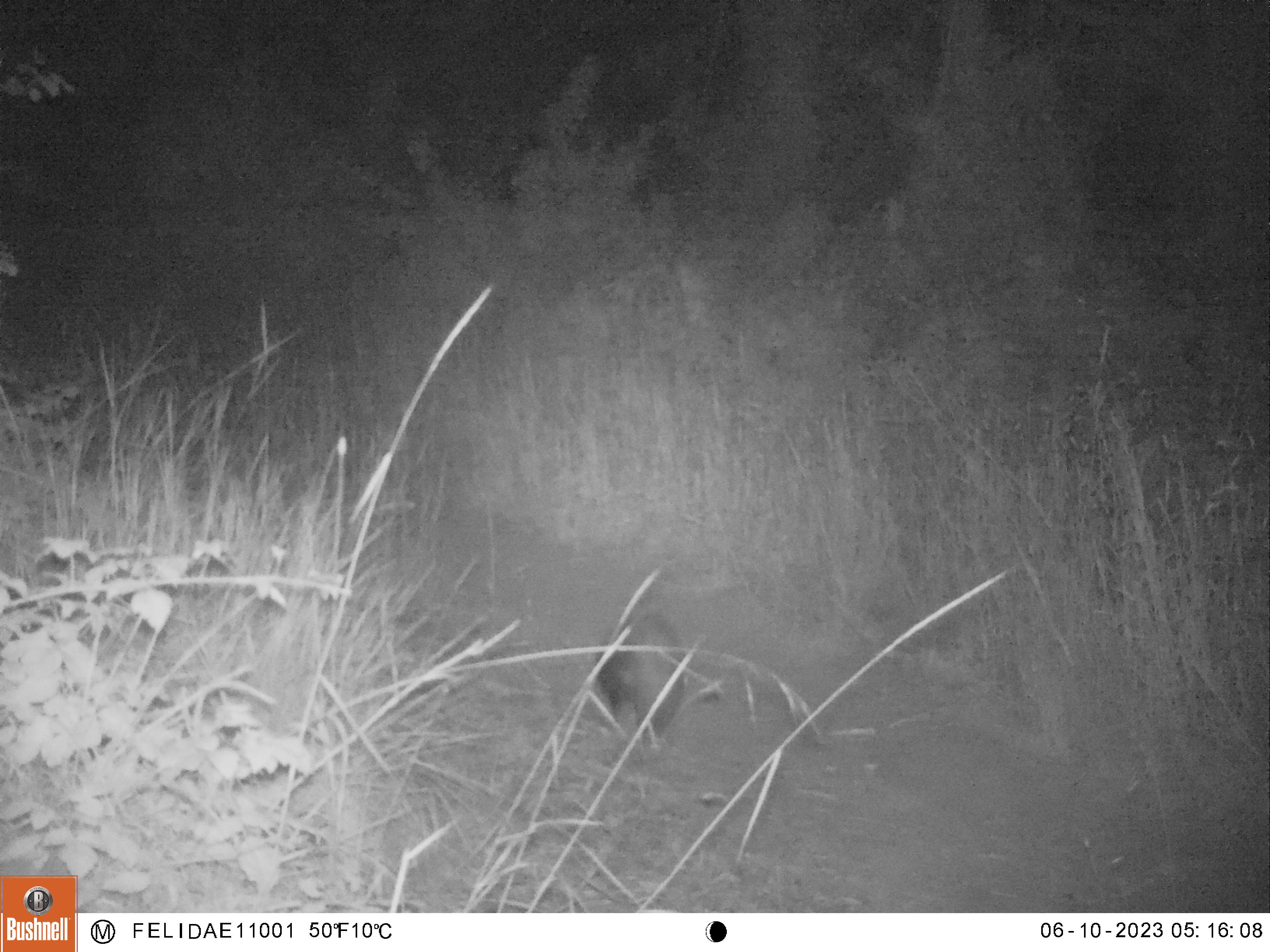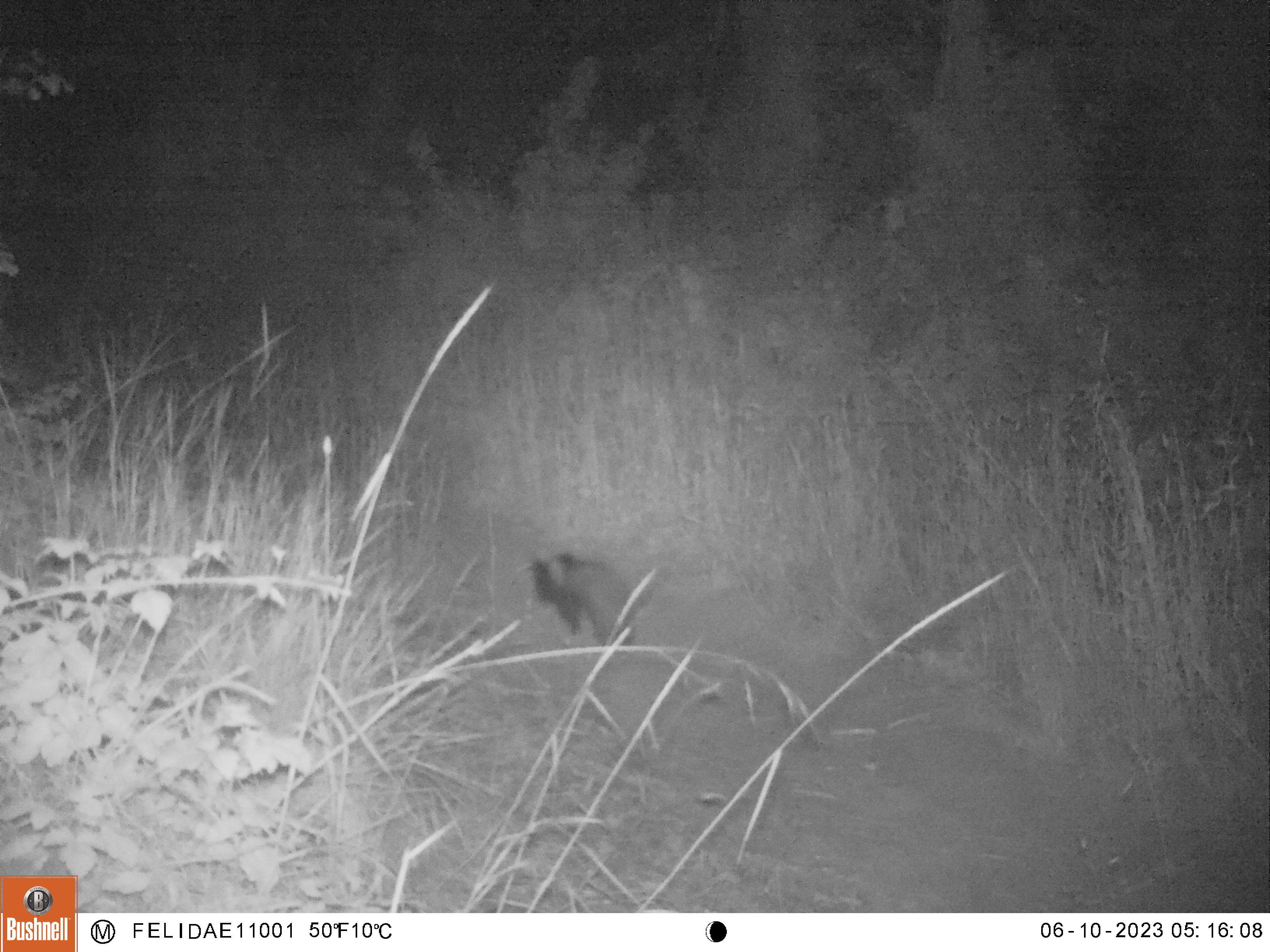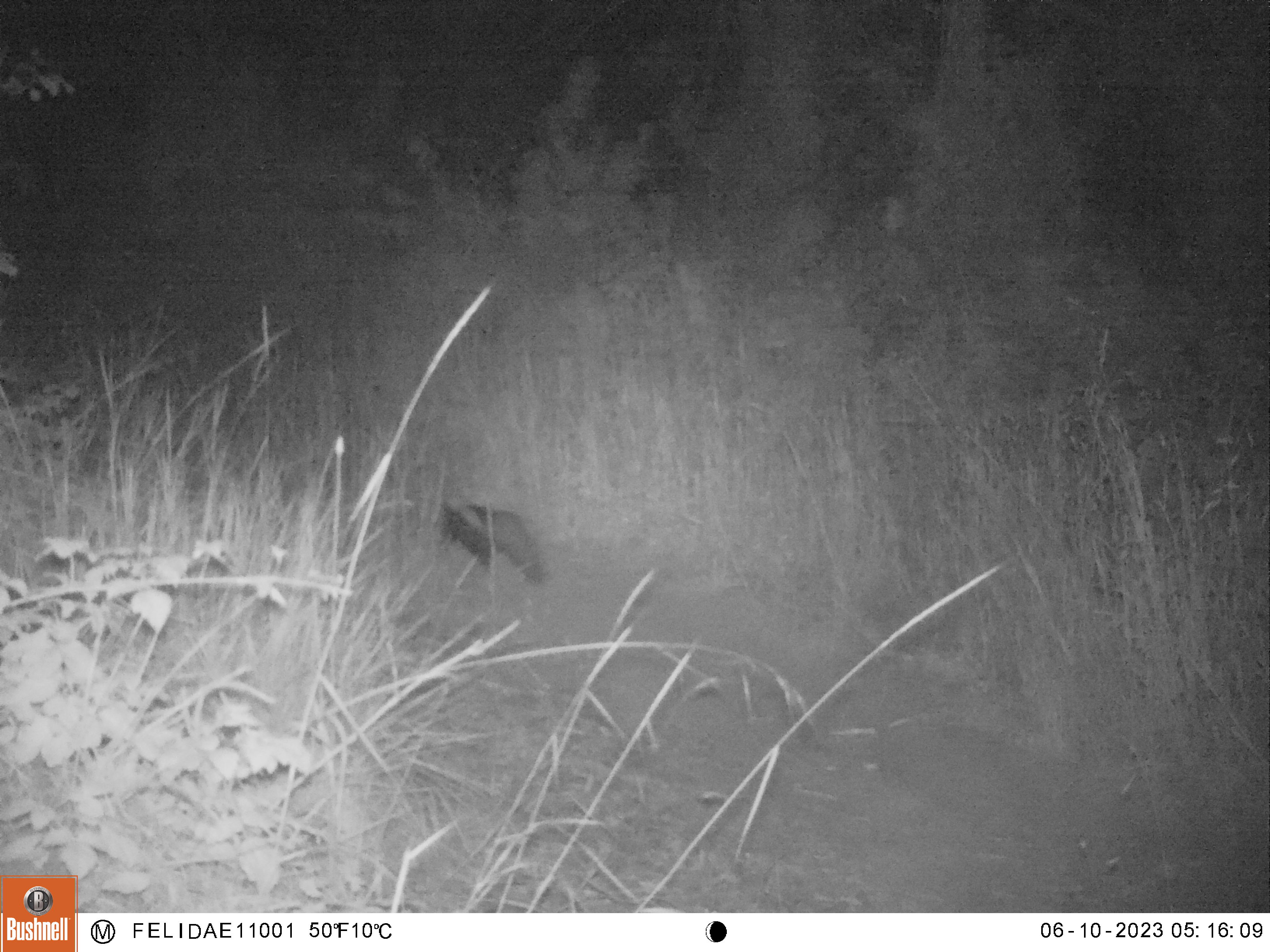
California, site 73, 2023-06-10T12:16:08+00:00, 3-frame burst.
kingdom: Animalia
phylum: Chordata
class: Mammalia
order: Carnivora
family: Mephitidae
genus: Mephitis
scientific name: Mephitis mephitis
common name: striped skunk